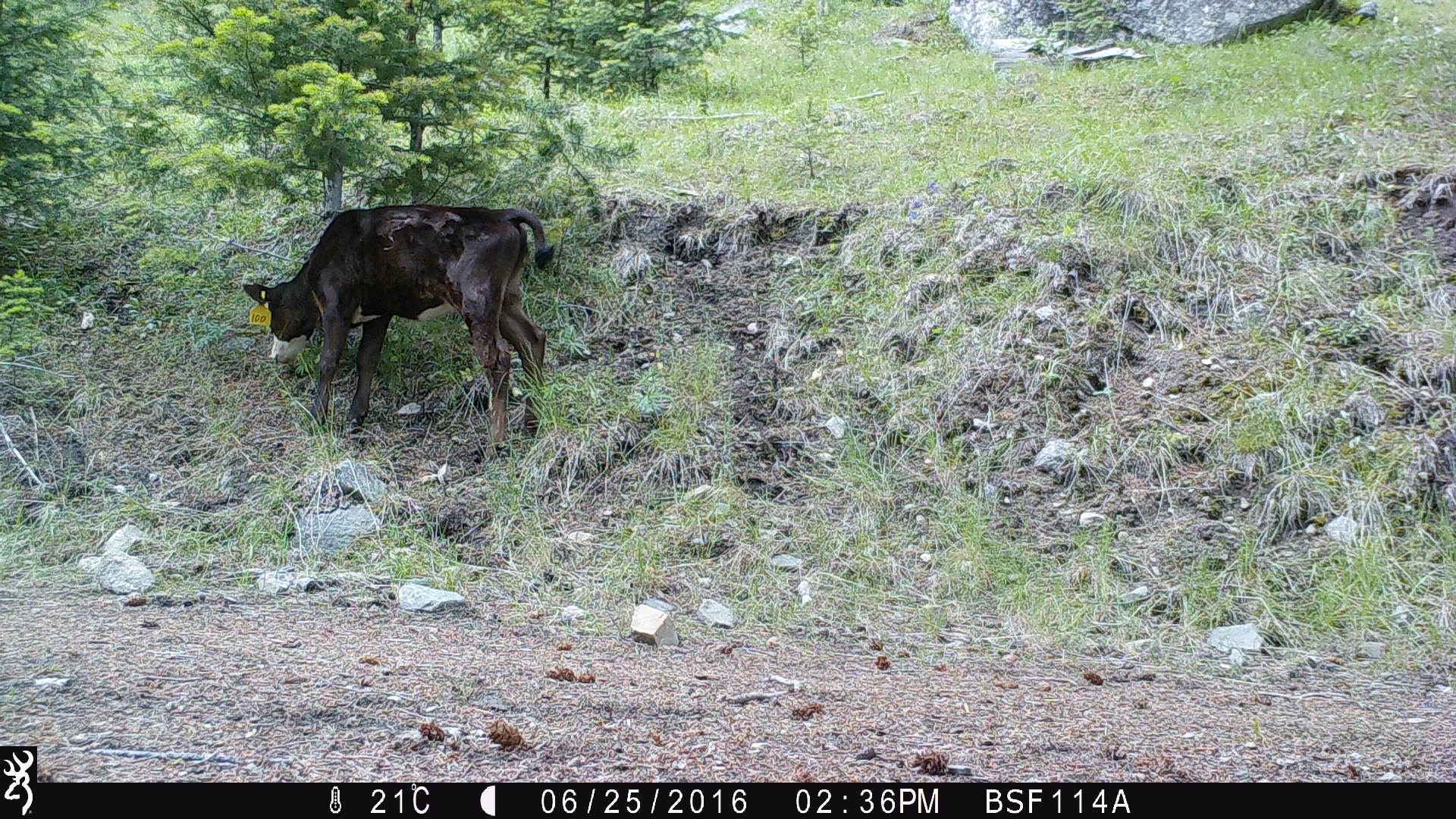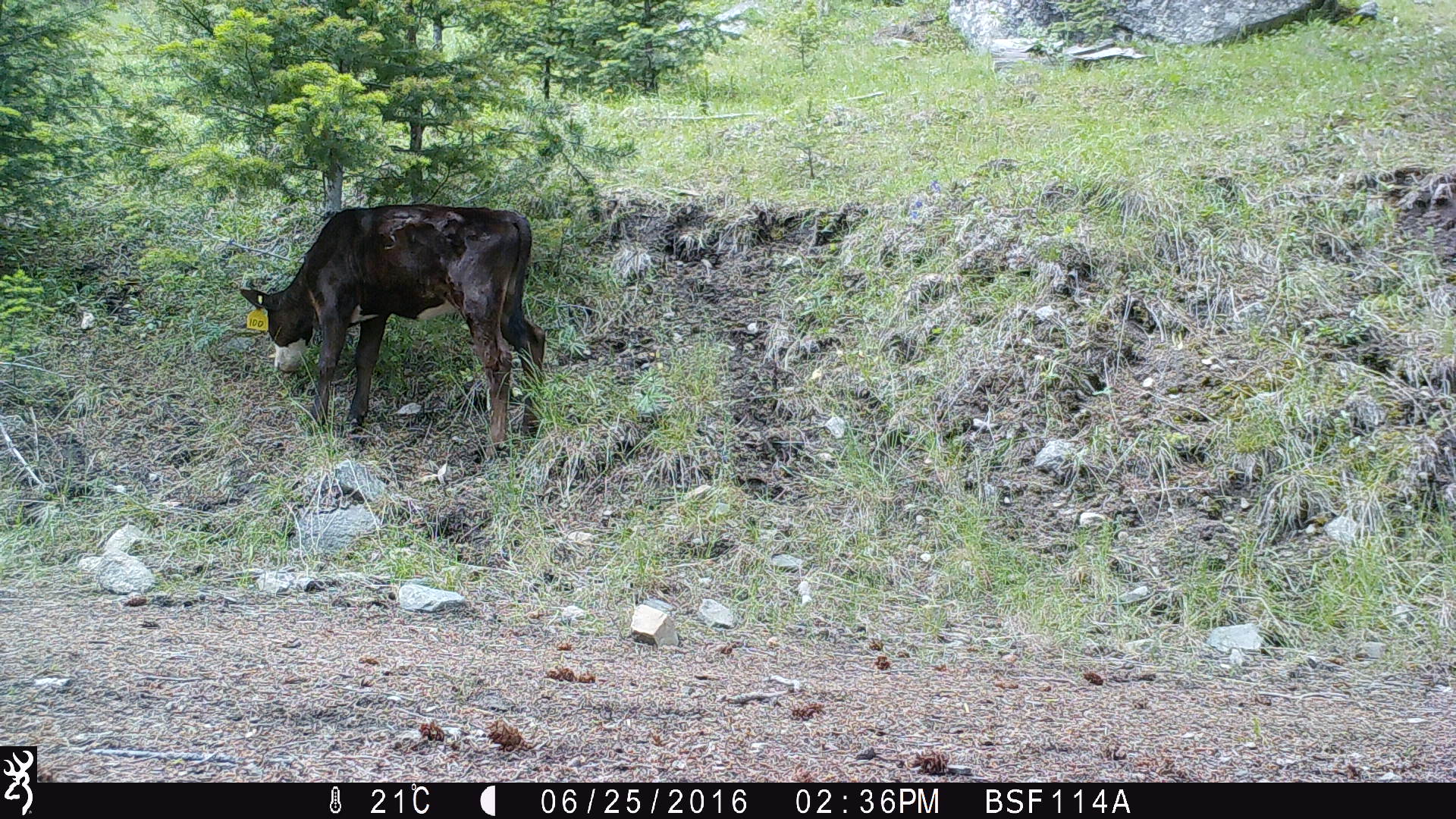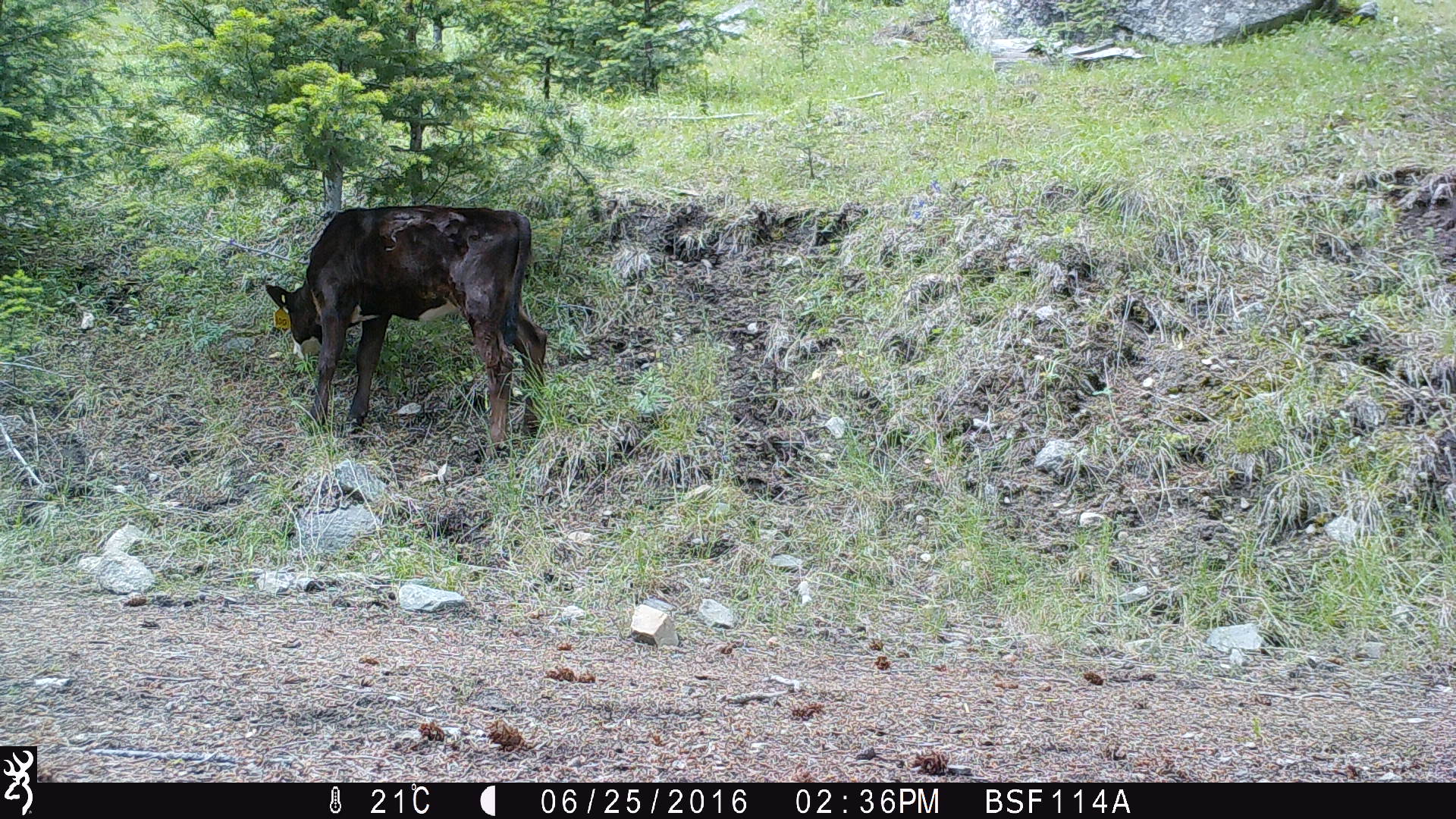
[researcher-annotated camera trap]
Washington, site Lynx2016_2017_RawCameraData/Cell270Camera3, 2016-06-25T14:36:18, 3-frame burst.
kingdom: Animalia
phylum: Chordata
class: Mammalia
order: Artiodactyla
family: Bovidae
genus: Bos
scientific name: Bos taurus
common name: domestic cattle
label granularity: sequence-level